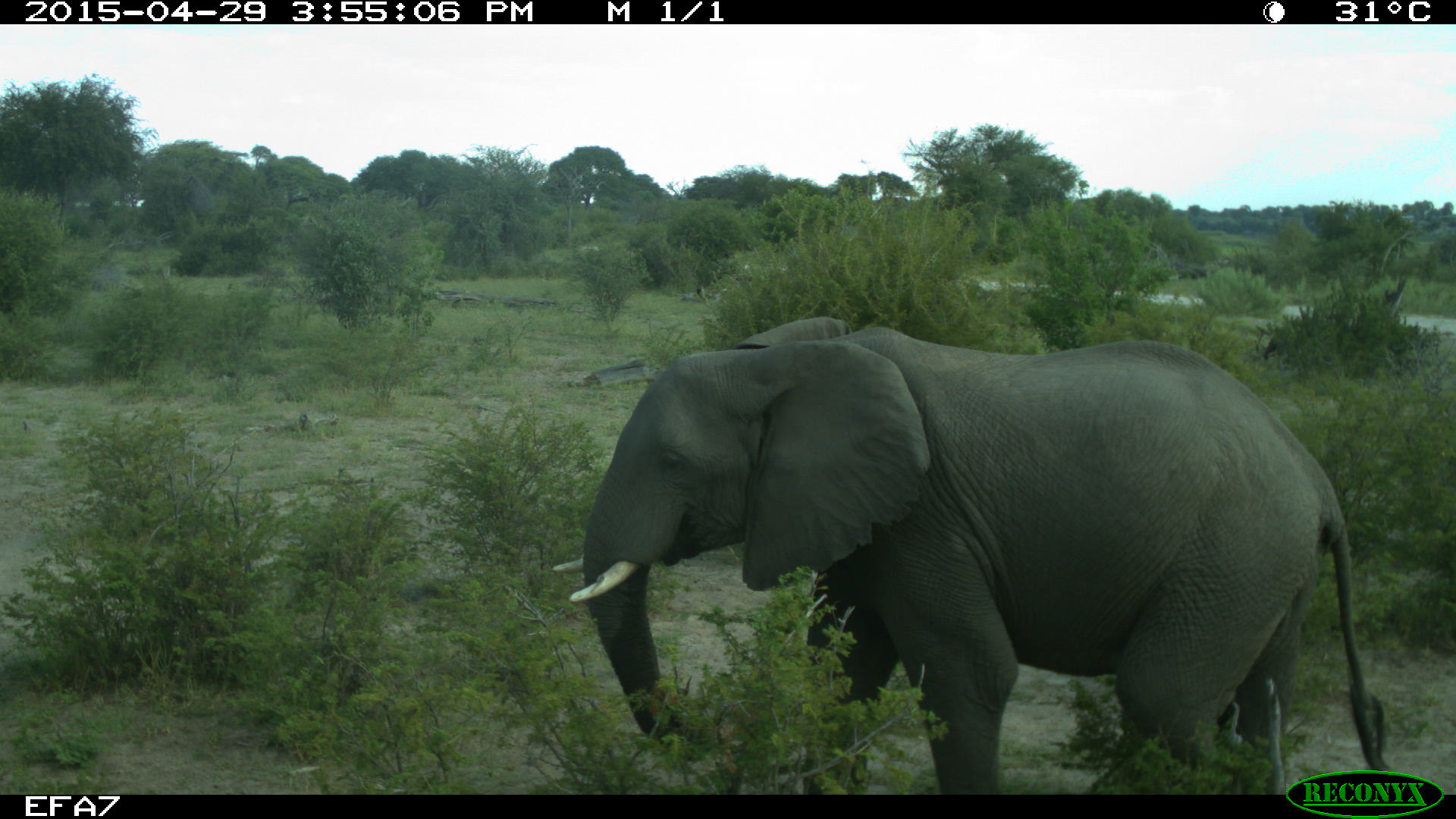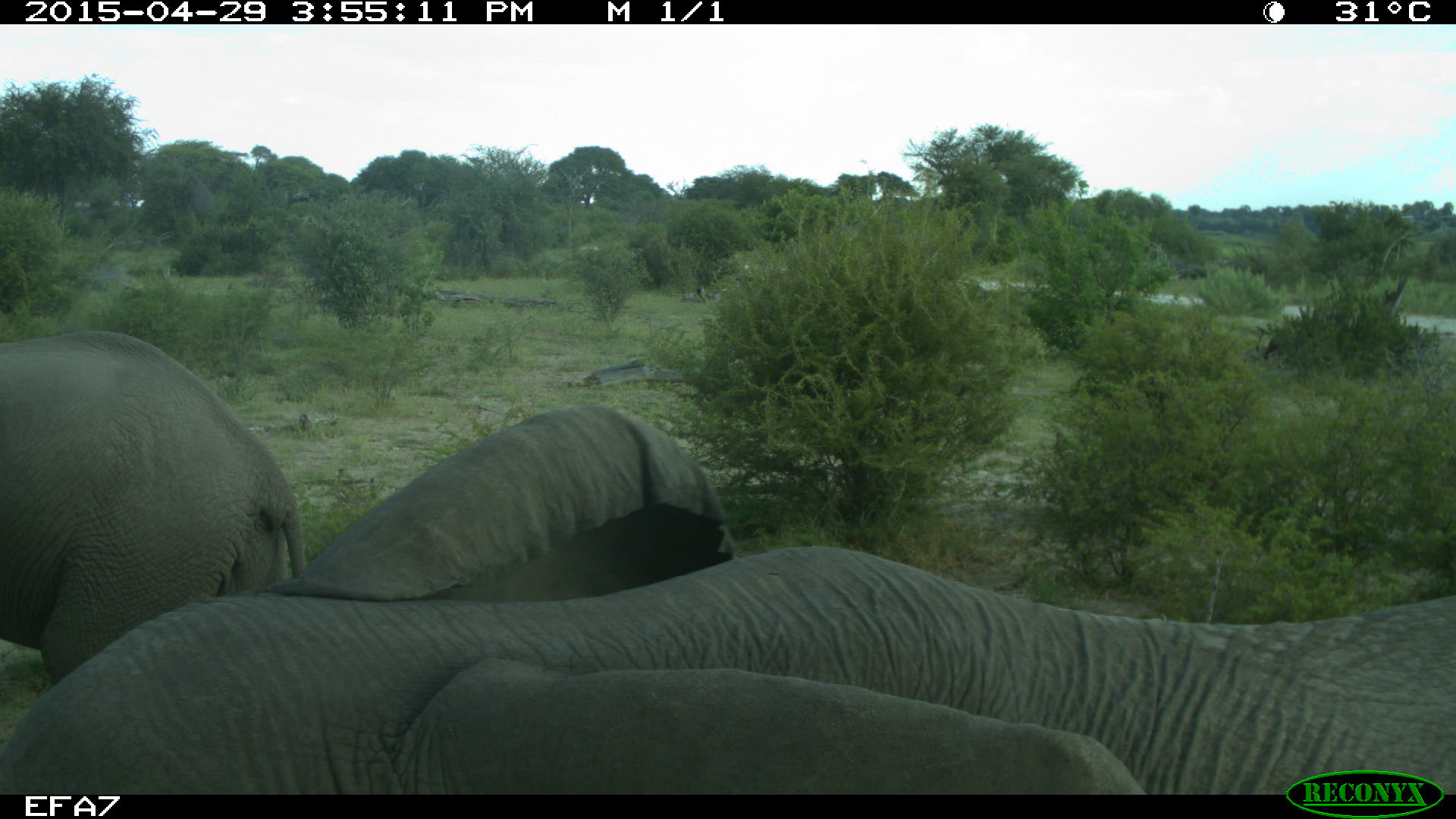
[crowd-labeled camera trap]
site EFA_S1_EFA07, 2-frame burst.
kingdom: Animalia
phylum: Chordata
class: Mammalia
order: Proboscidea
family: Elephantidae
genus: Loxodonta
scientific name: Loxodonta africana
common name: african bush elephant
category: elephant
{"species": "elephant (african bush elephant) (Loxodonta africana)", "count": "1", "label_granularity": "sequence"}